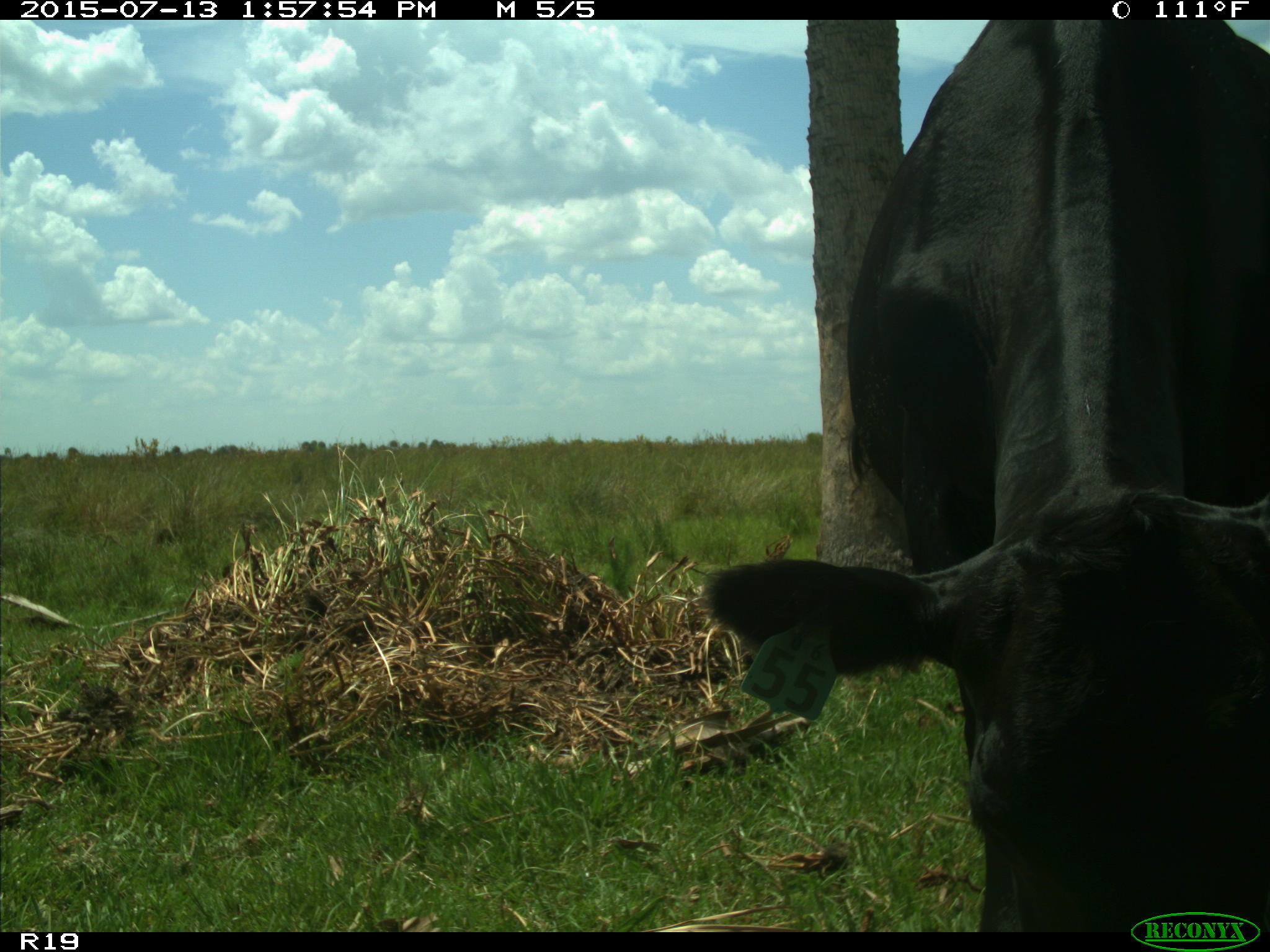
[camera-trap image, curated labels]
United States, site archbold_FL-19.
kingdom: Animalia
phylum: Chordata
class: Mammalia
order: Artiodactyla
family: Bovidae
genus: Bos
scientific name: Bos taurus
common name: domestic cow